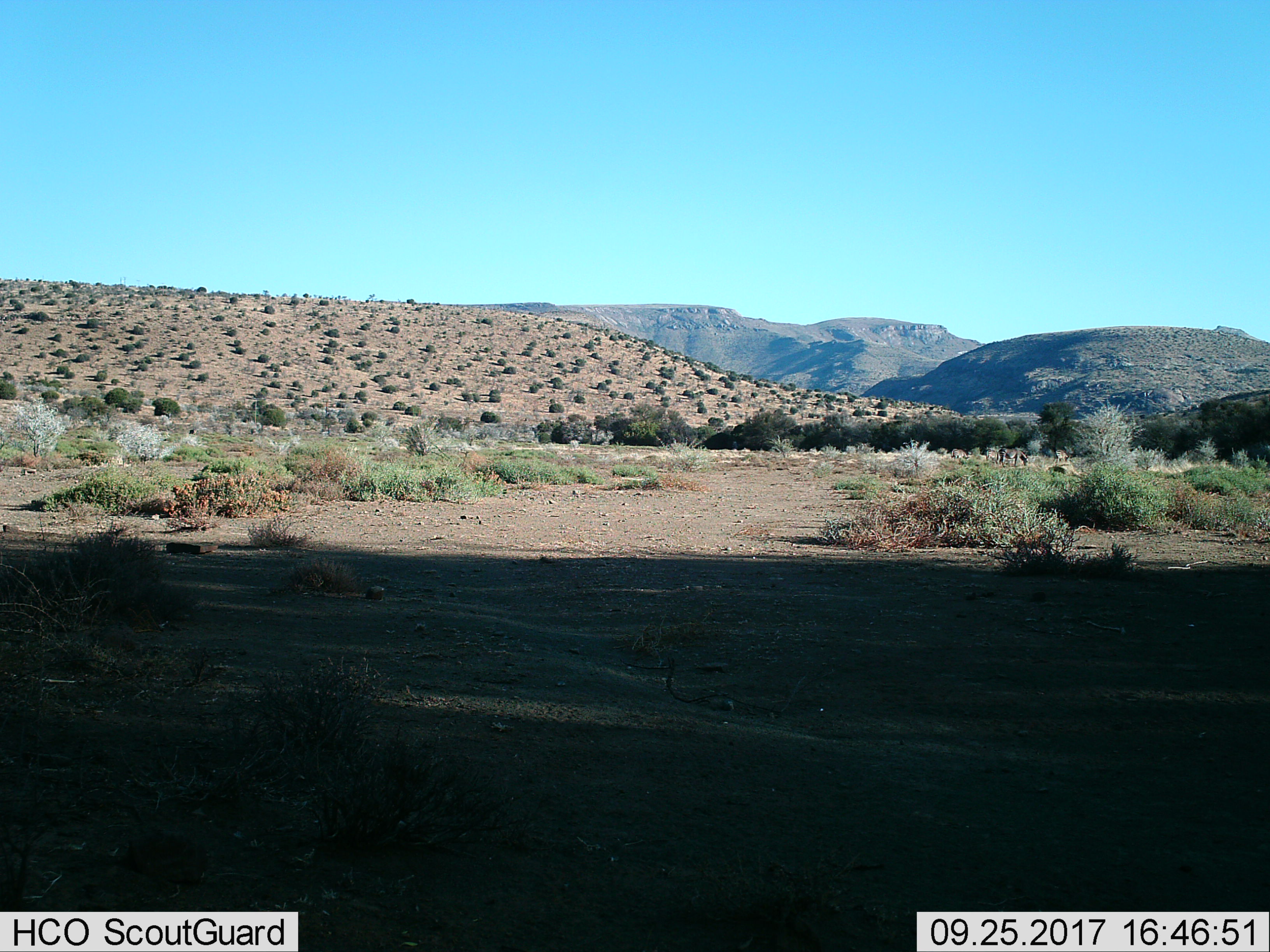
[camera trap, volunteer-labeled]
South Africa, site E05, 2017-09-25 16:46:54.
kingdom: Animalia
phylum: Chordata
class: Mammalia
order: Perissodactyla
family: Equidae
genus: Equus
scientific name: Equus zebra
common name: mountain zebra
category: zebramountain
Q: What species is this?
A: Zebramountain (mountain zebra) (Equus zebra).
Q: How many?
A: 4.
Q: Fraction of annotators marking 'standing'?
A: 100%.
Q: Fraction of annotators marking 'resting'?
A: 0%.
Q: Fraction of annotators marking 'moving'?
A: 25%.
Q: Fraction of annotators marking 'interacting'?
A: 25%.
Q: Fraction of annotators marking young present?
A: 0%.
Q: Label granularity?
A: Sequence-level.